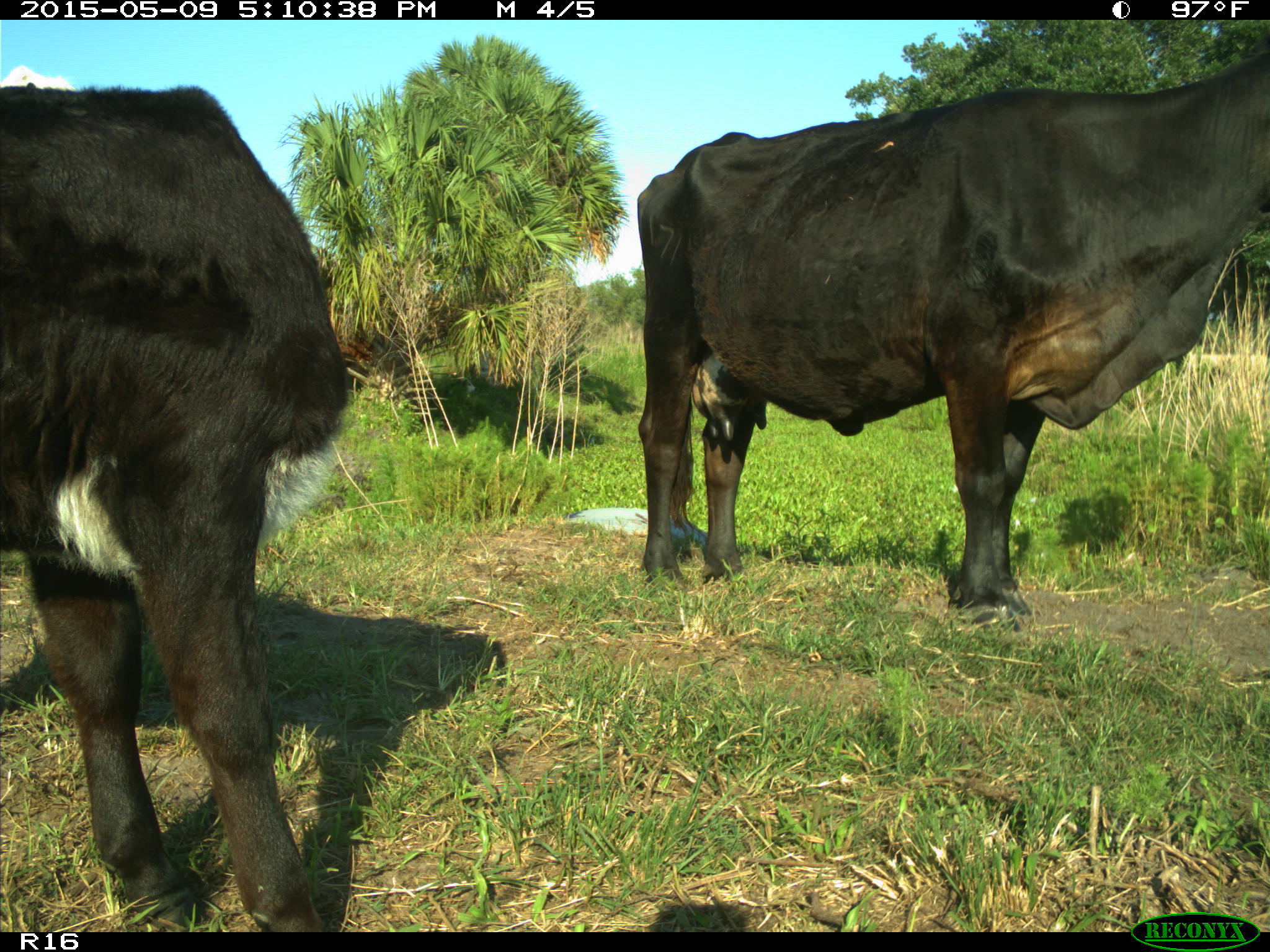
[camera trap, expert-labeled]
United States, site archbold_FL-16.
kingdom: Animalia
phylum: Chordata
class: Mammalia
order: Artiodactyla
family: Suidae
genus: Sus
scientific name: Sus scrofa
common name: wild boar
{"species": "Sus scrofa (wild boar)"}